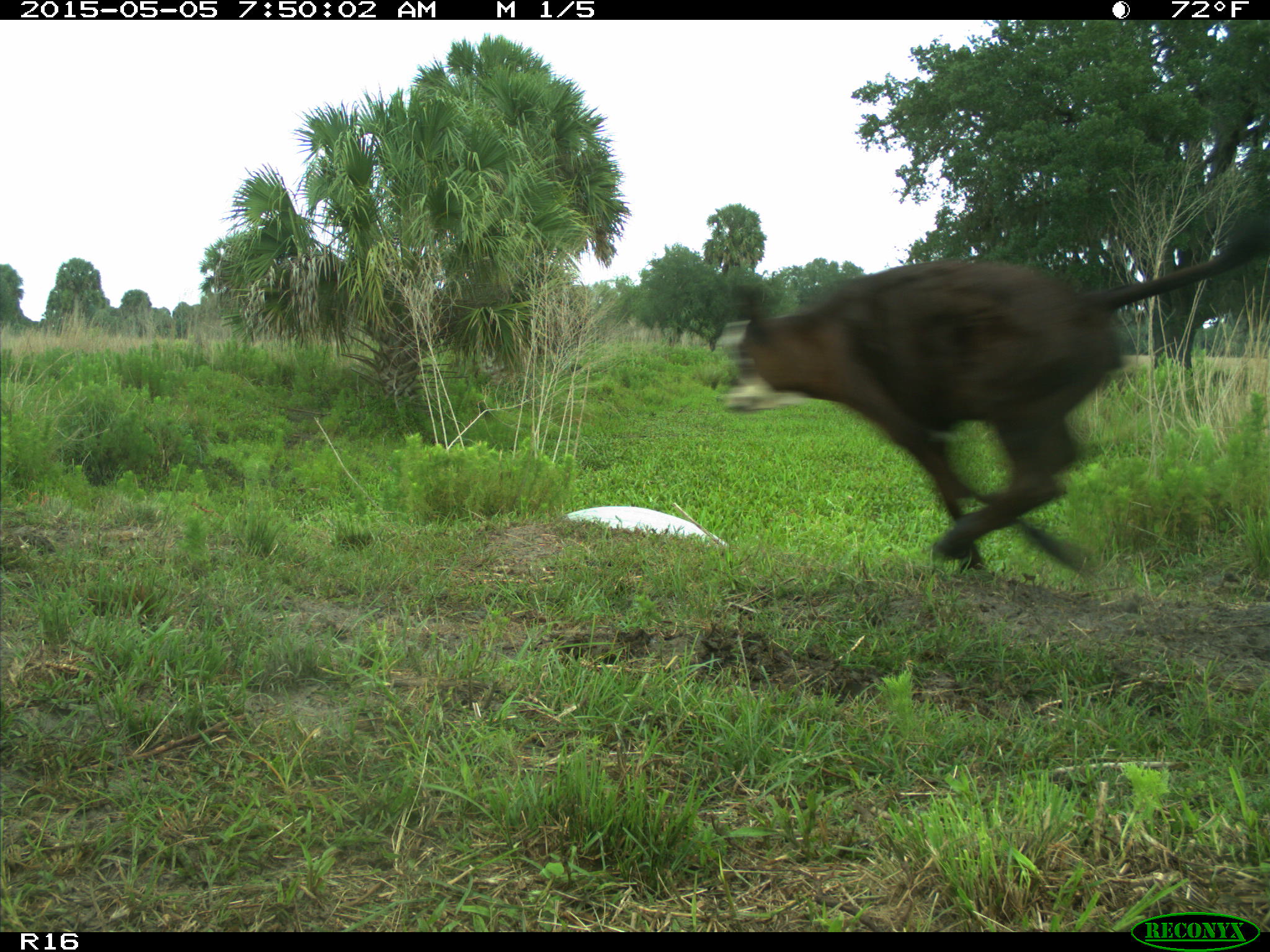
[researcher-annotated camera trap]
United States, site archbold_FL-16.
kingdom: Animalia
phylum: Chordata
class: Mammalia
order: Artiodactyla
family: Bovidae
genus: Bos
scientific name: Bos taurus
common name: domestic cow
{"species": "Bos taurus (domestic cow)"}